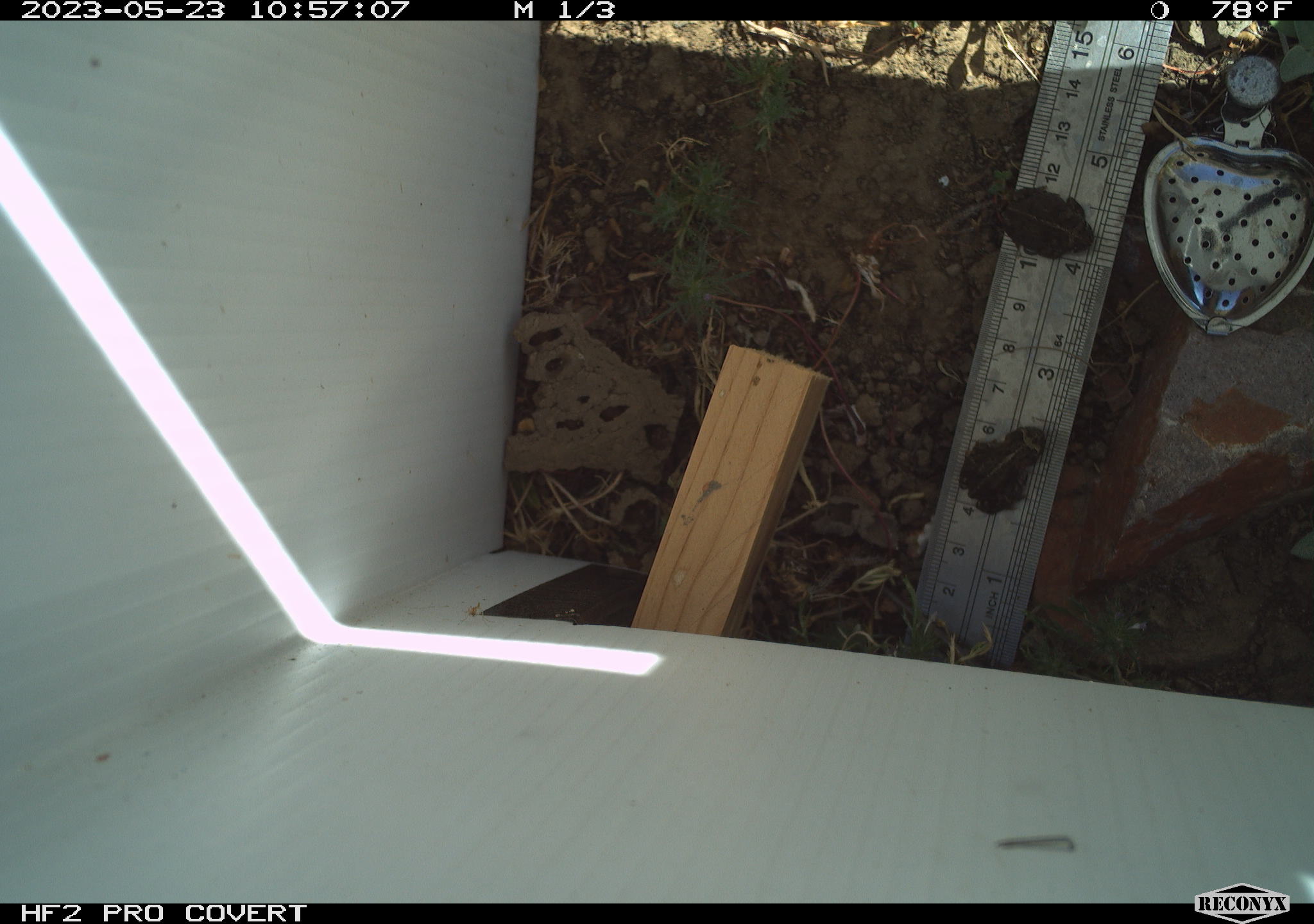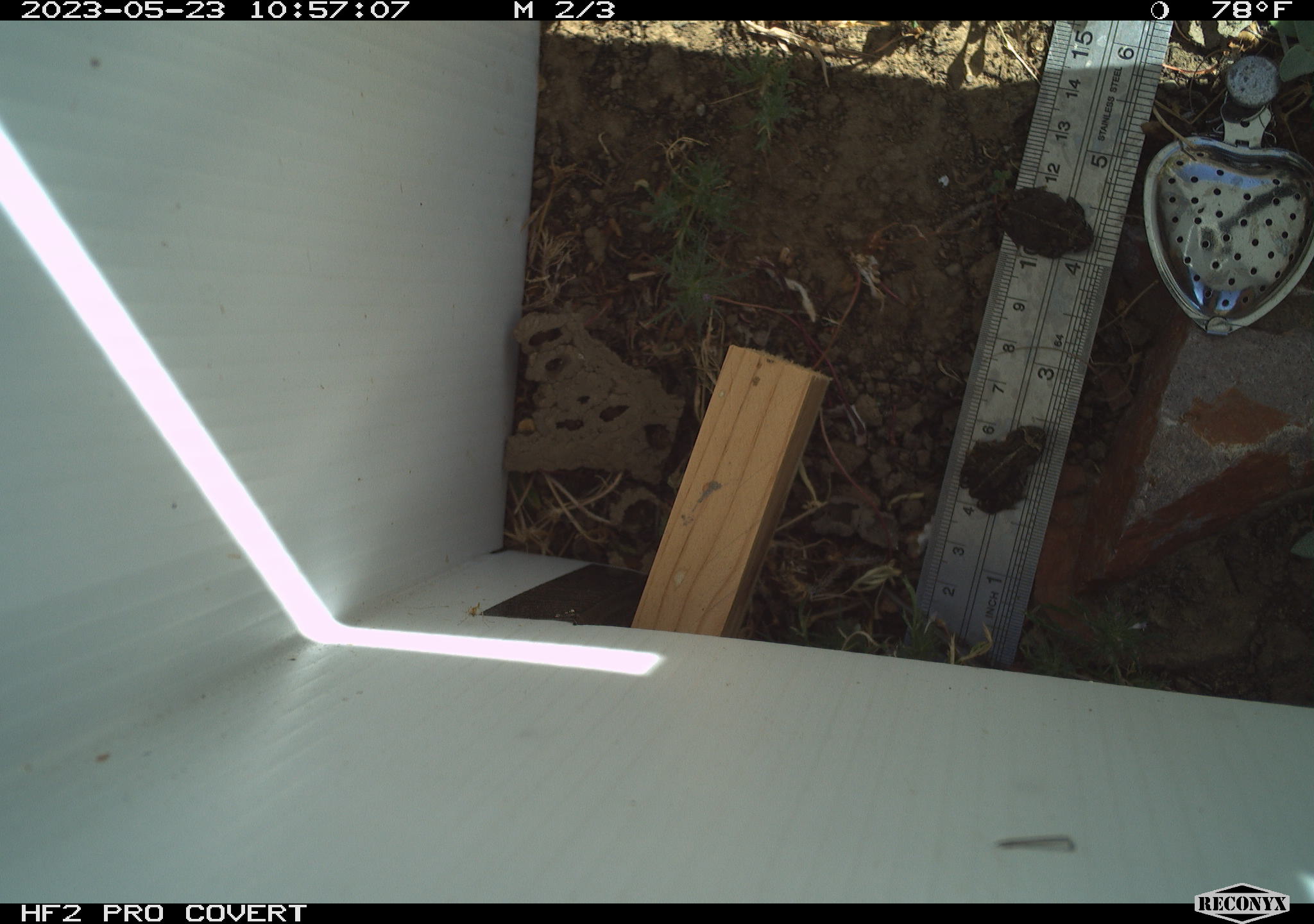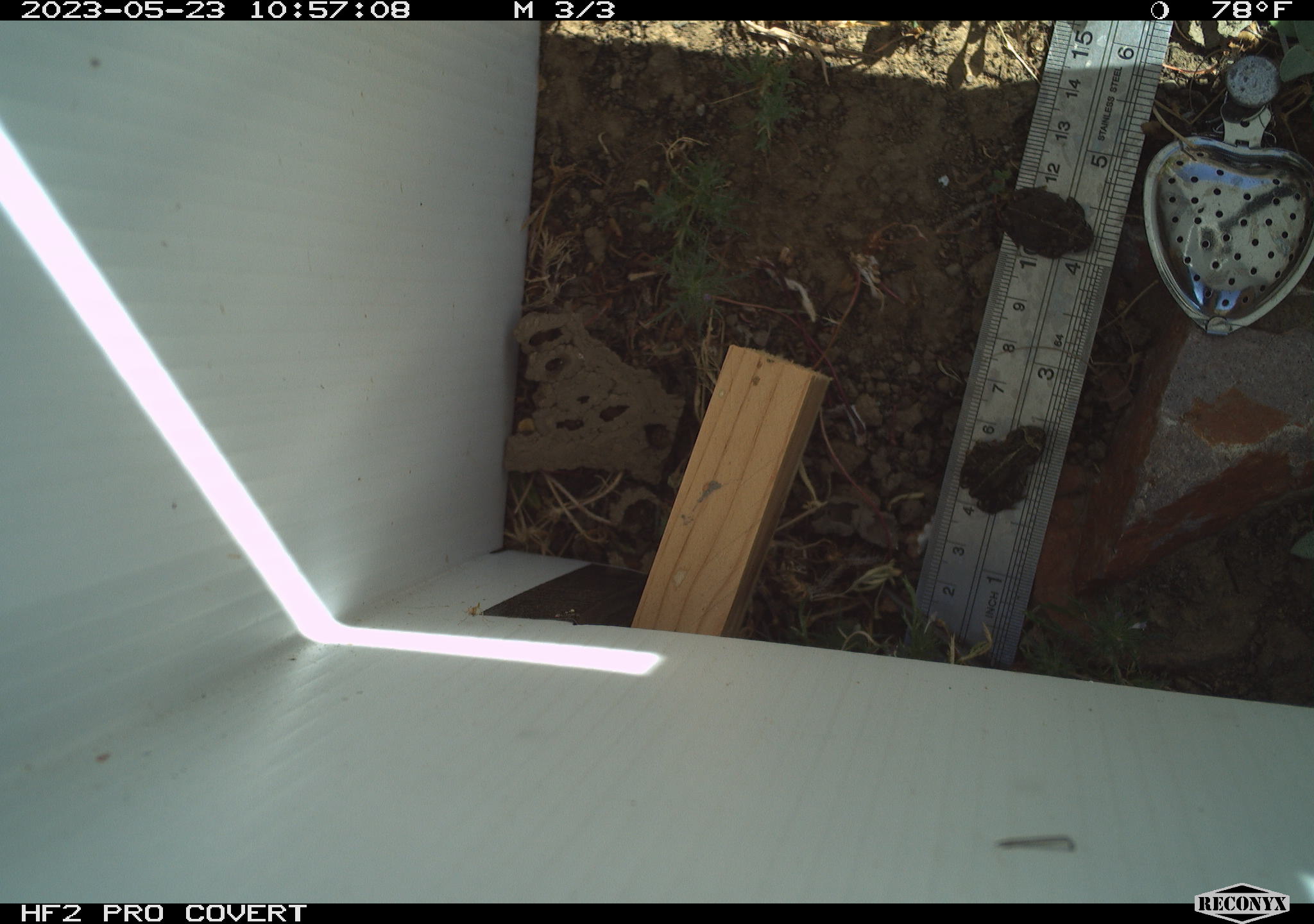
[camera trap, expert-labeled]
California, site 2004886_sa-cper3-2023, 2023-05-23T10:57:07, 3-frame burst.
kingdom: Animalia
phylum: Chordata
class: Amphibia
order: Anura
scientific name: Anura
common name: frogs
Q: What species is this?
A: Frogs (Anura).